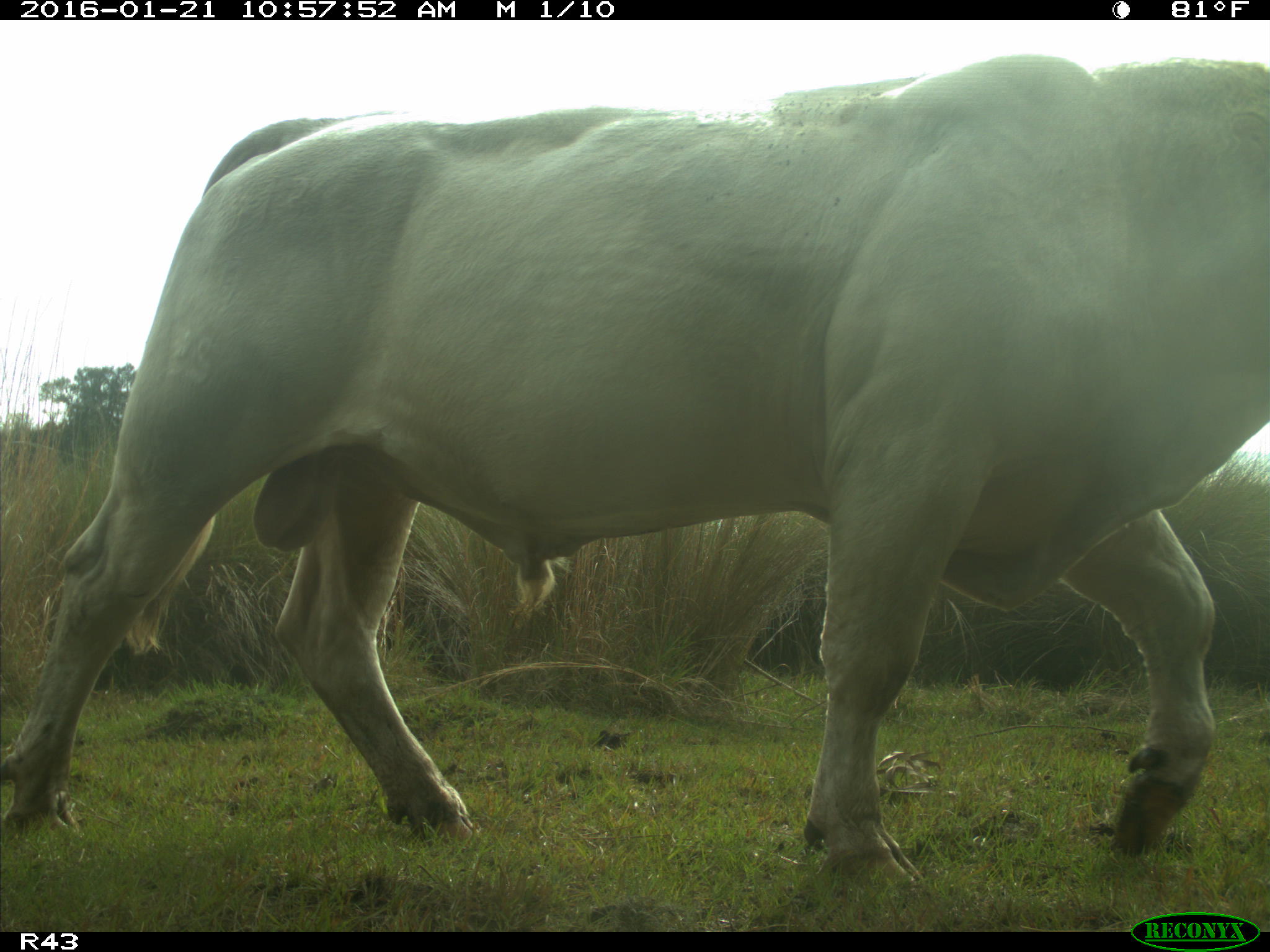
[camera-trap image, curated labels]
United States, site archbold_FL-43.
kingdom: Animalia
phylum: Chordata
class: Mammalia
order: Artiodactyla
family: Bovidae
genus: Bos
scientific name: Bos taurus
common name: domestic cow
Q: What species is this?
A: Bos taurus (domestic cow).